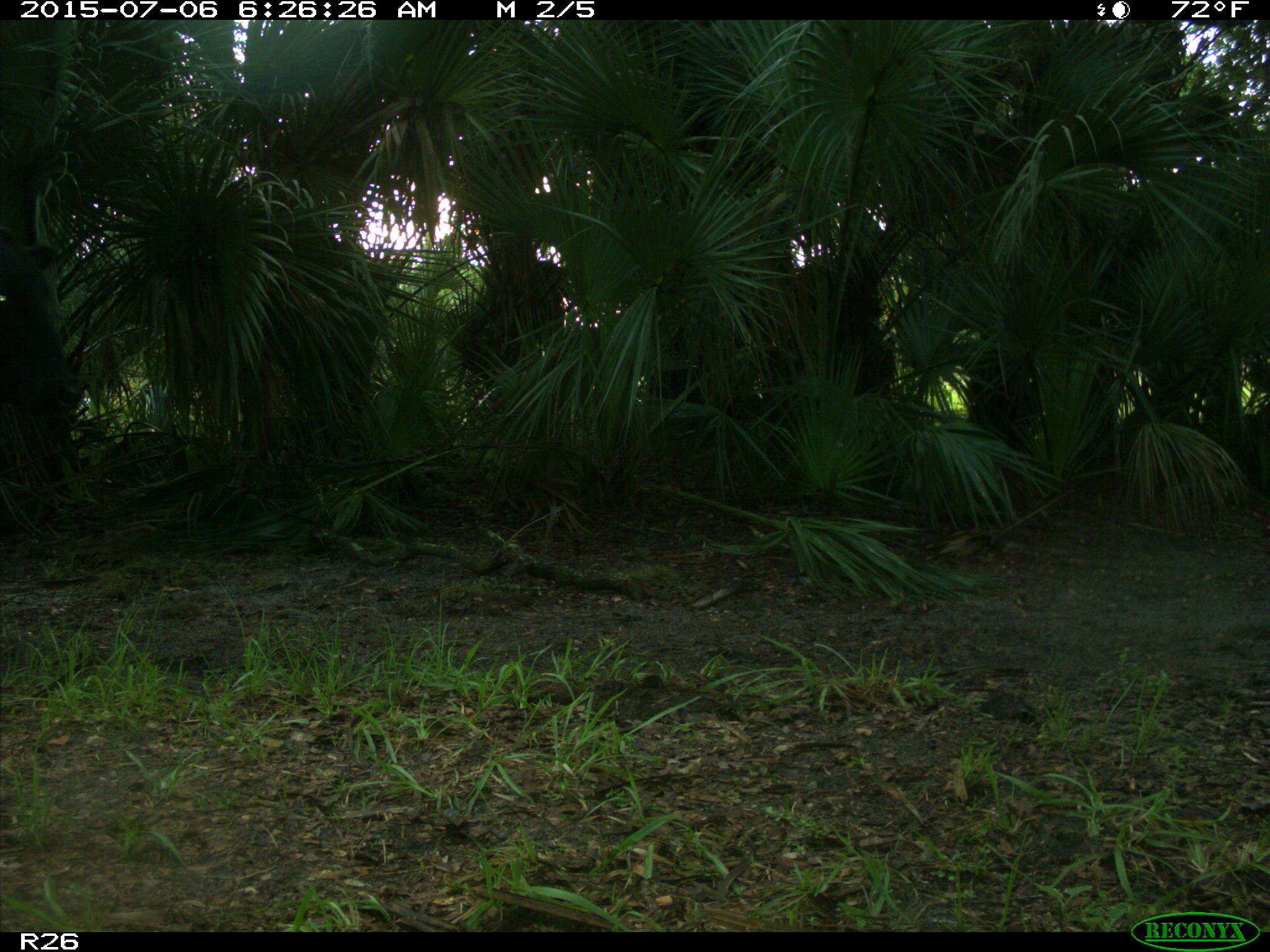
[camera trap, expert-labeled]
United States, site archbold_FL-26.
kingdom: Animalia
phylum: Chordata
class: Mammalia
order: Artiodactyla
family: Bovidae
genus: Bos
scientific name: Bos taurus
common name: domestic cow